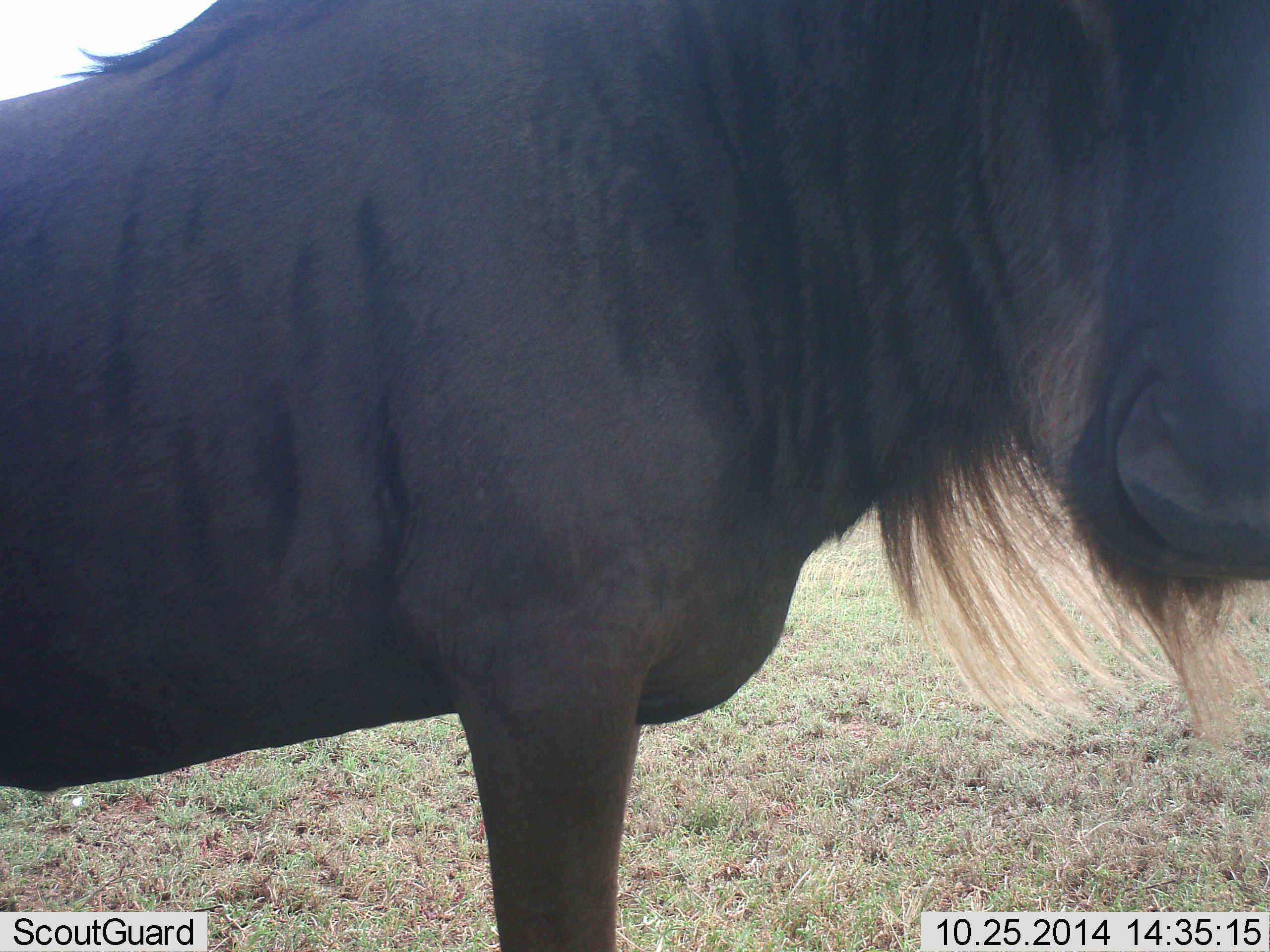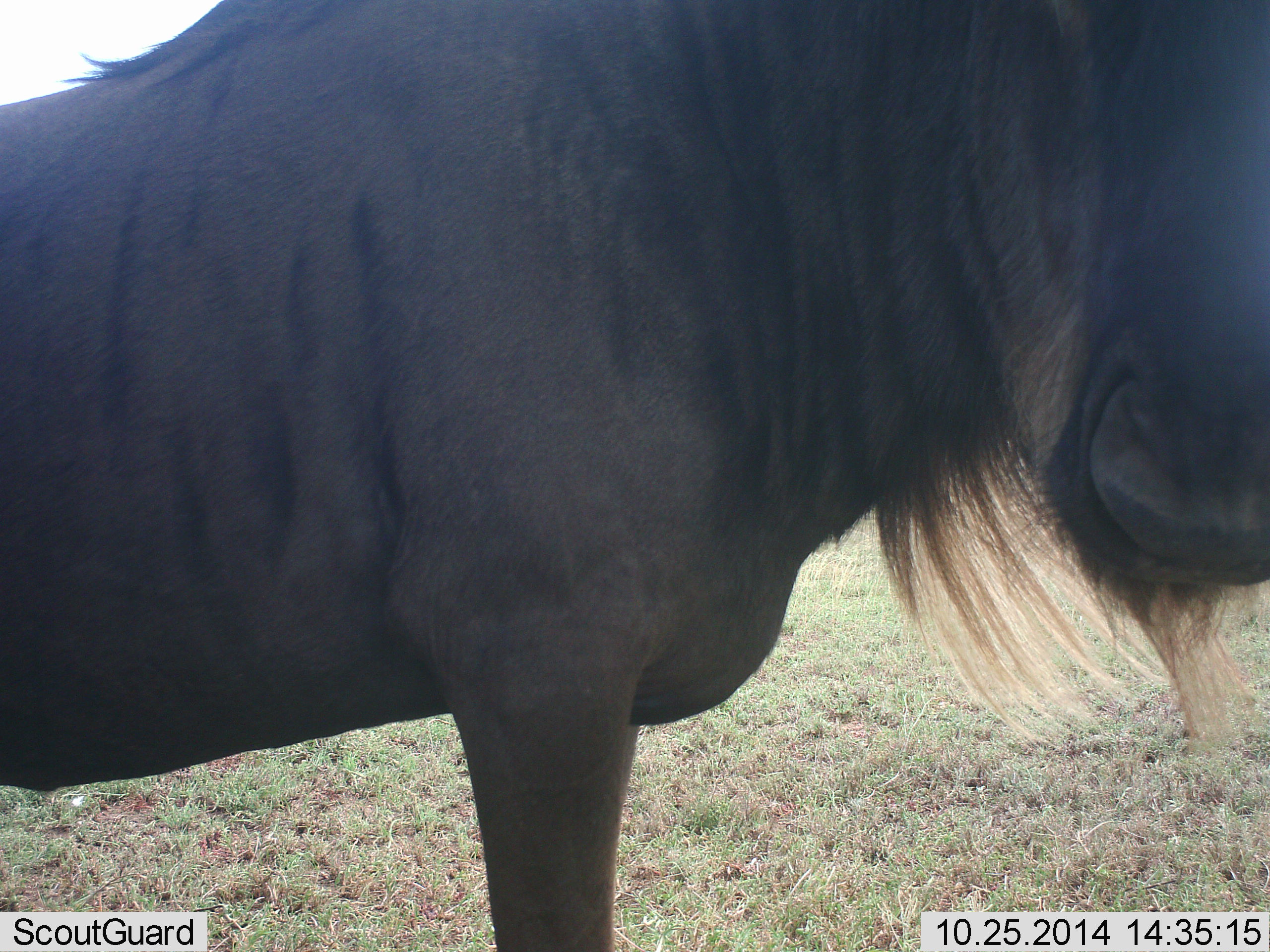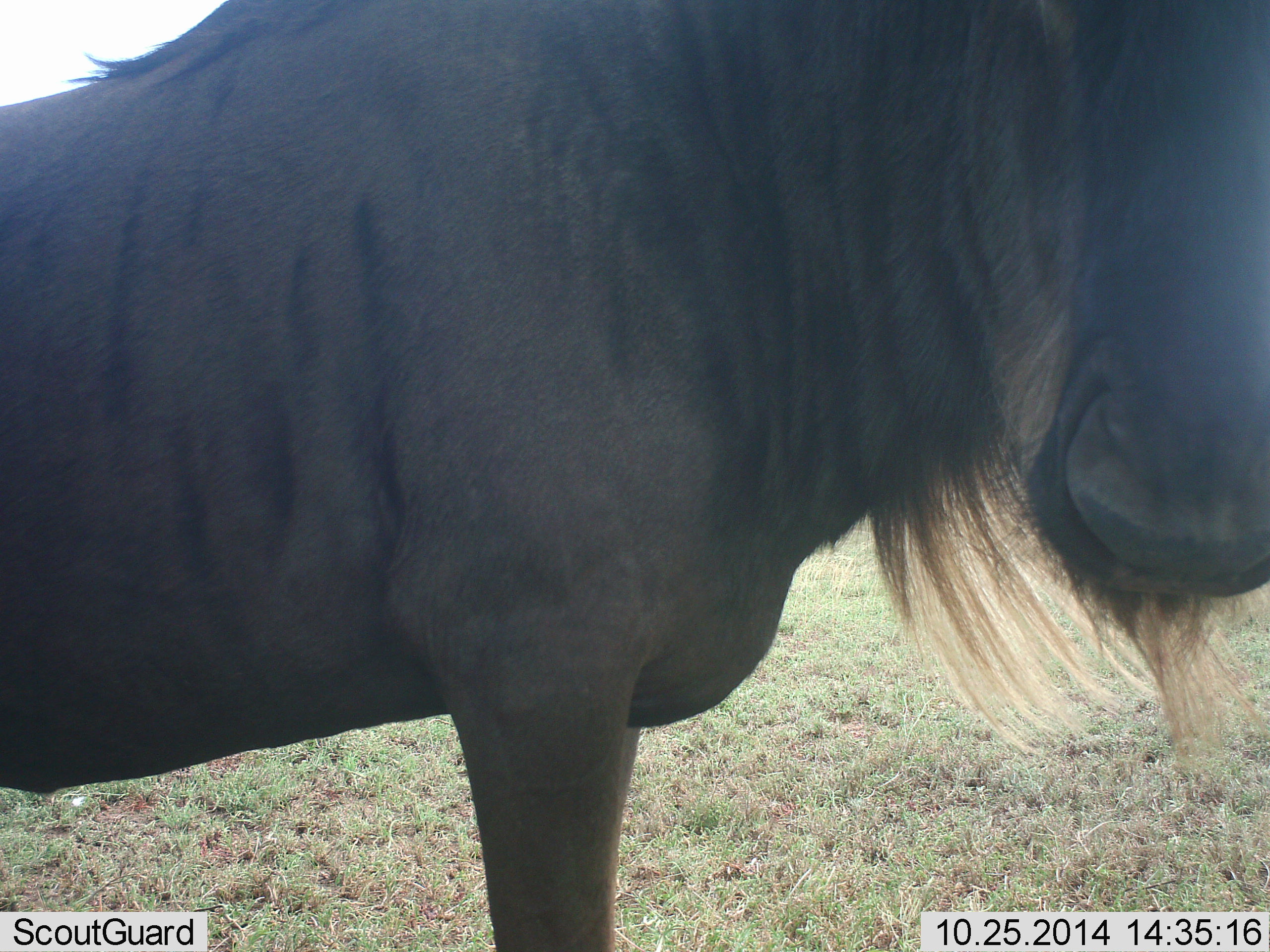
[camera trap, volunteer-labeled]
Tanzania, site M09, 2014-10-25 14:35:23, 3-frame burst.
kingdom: Animalia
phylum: Chordata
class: Mammalia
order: Artiodactyla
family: Bovidae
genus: Connochaetes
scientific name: Connochaetes taurinus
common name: blue wildebeest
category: wildebeest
Wildebeest (blue wildebeest) (Connochaetes taurinus), count 1. Behavior (volunteer vote fractions): standing 80%, resting 0%, moving 20%, interacting 10%. Young present (vote fraction): 0%. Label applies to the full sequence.